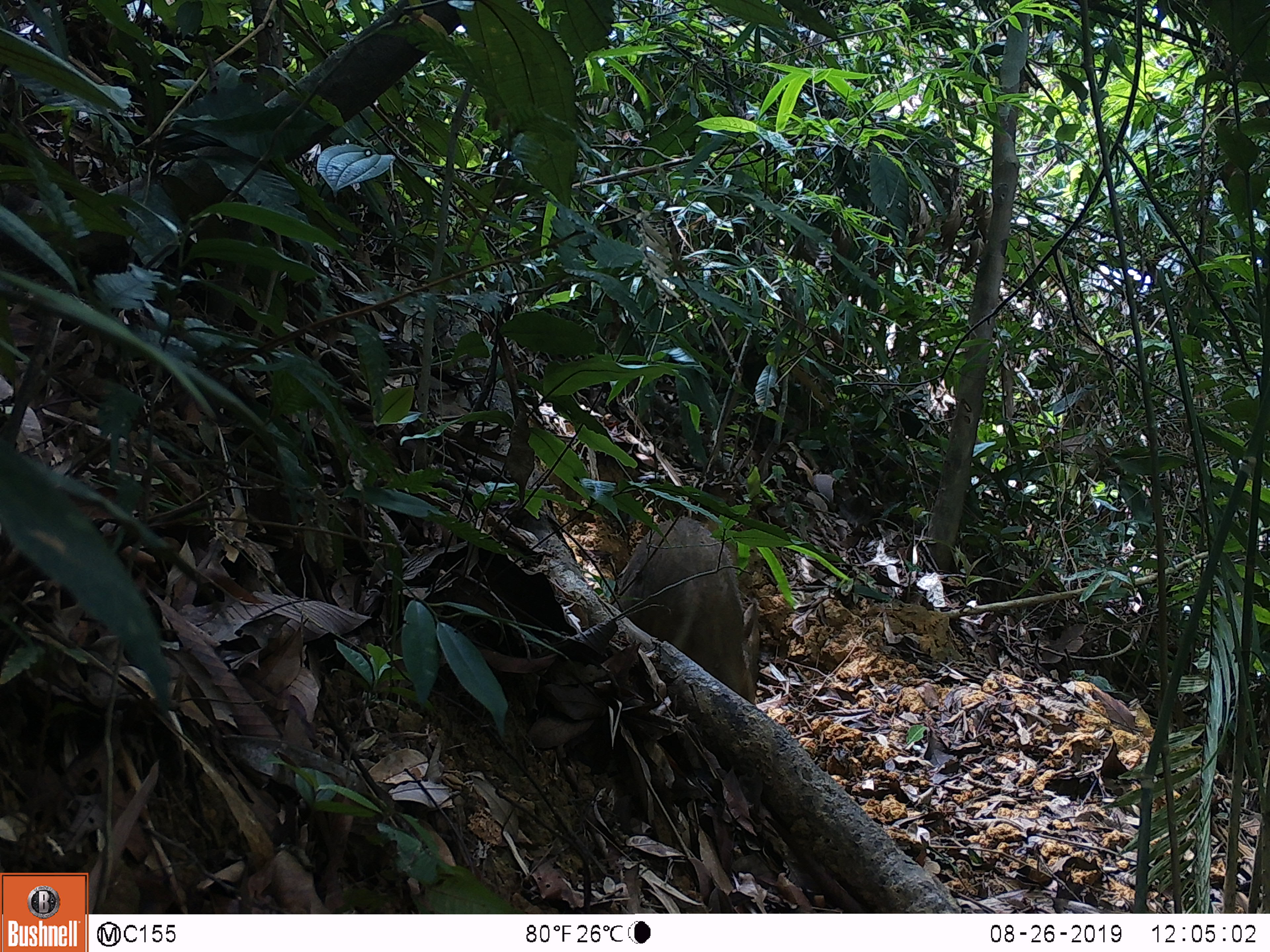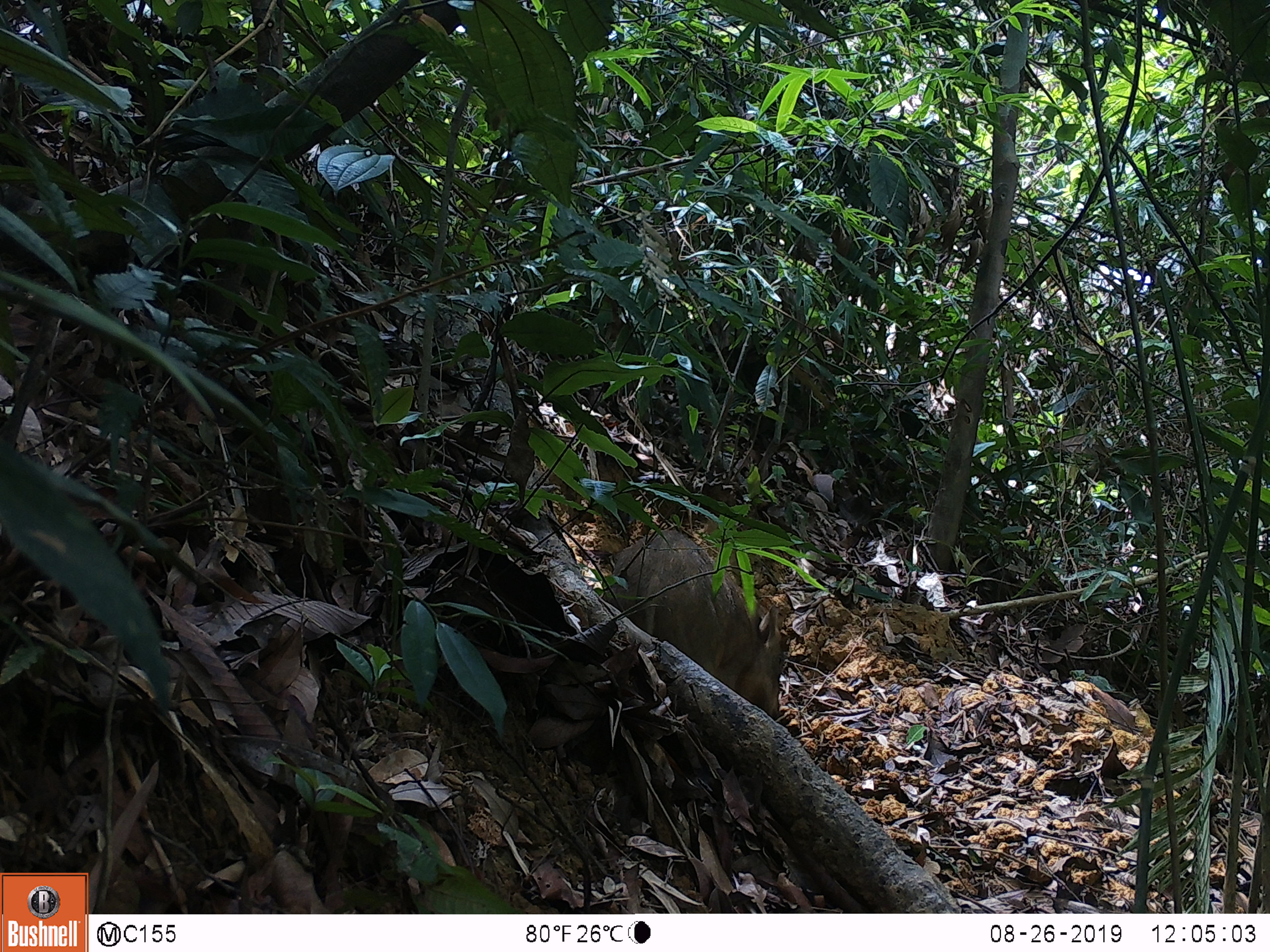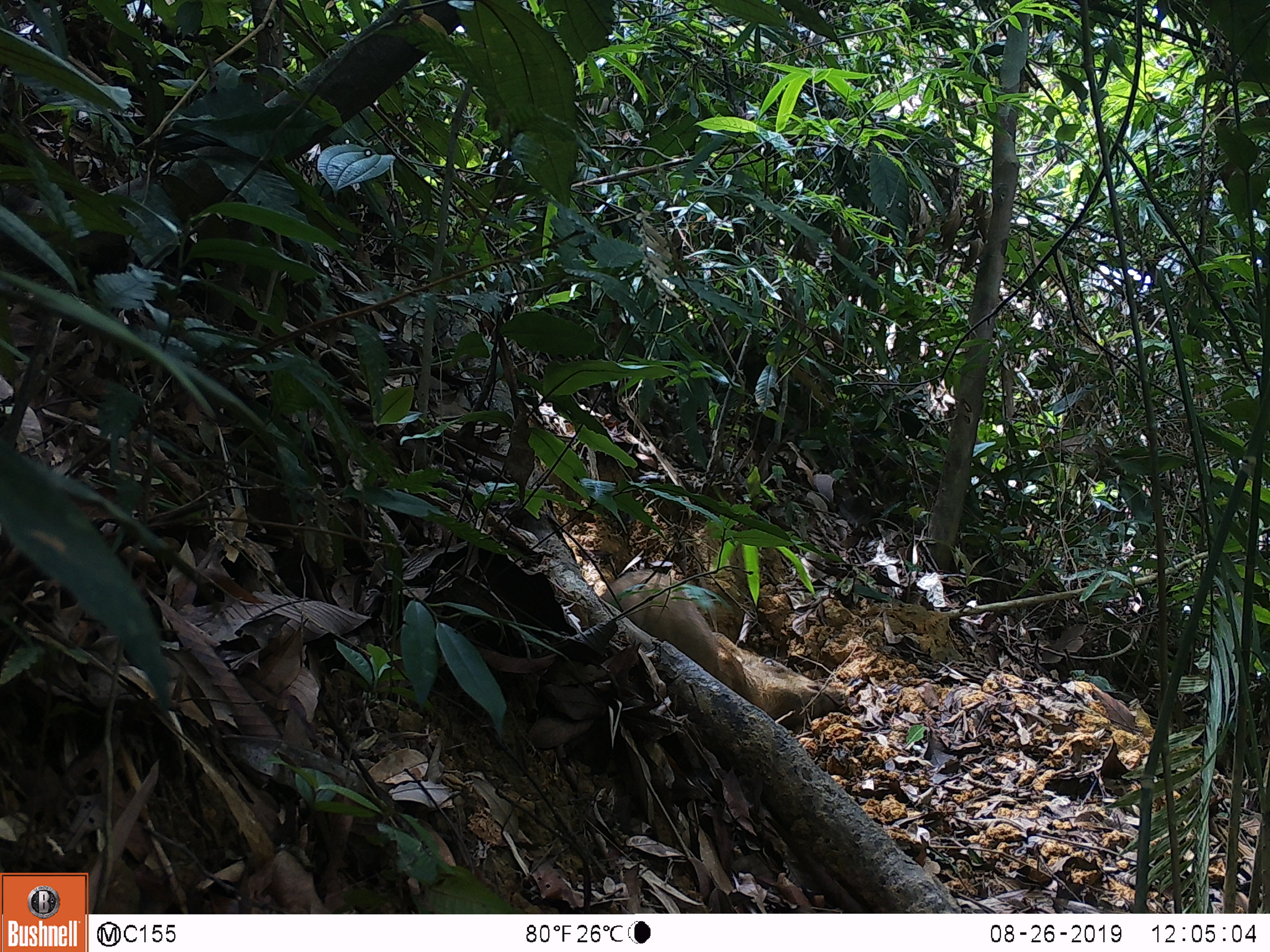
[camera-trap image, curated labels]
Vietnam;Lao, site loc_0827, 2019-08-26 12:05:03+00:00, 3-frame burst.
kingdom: Animalia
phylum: Chordata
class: Mammalia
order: Artiodactyla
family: Suidae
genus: Sus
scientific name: Sus scrofa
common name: eurasian wild pig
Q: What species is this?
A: Eurasian wild pig (Sus scrofa).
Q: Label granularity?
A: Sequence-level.